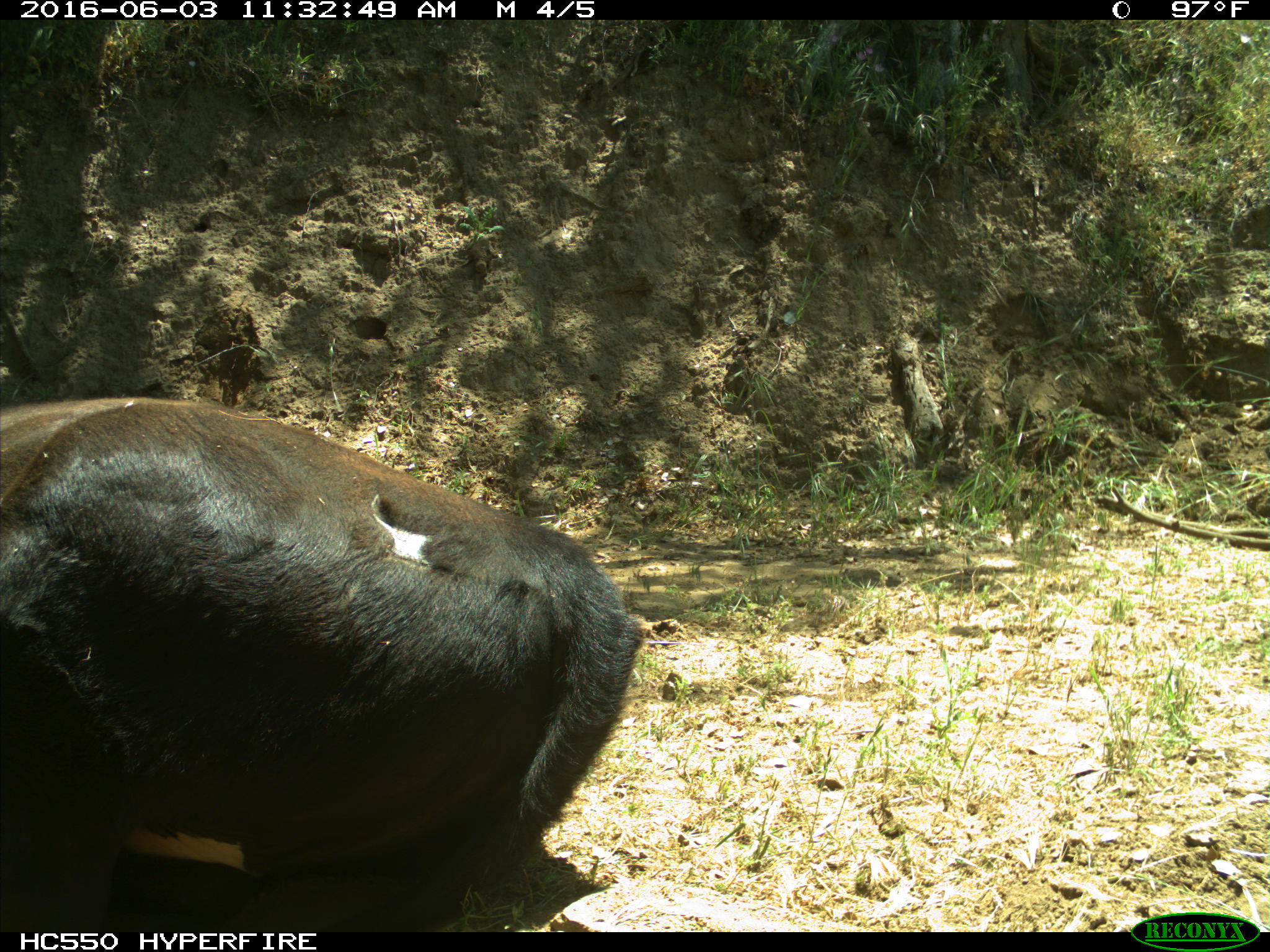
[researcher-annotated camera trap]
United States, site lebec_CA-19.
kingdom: Animalia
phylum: Chordata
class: Mammalia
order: Artiodactyla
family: Bovidae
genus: Bos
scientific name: Bos taurus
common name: domestic cow